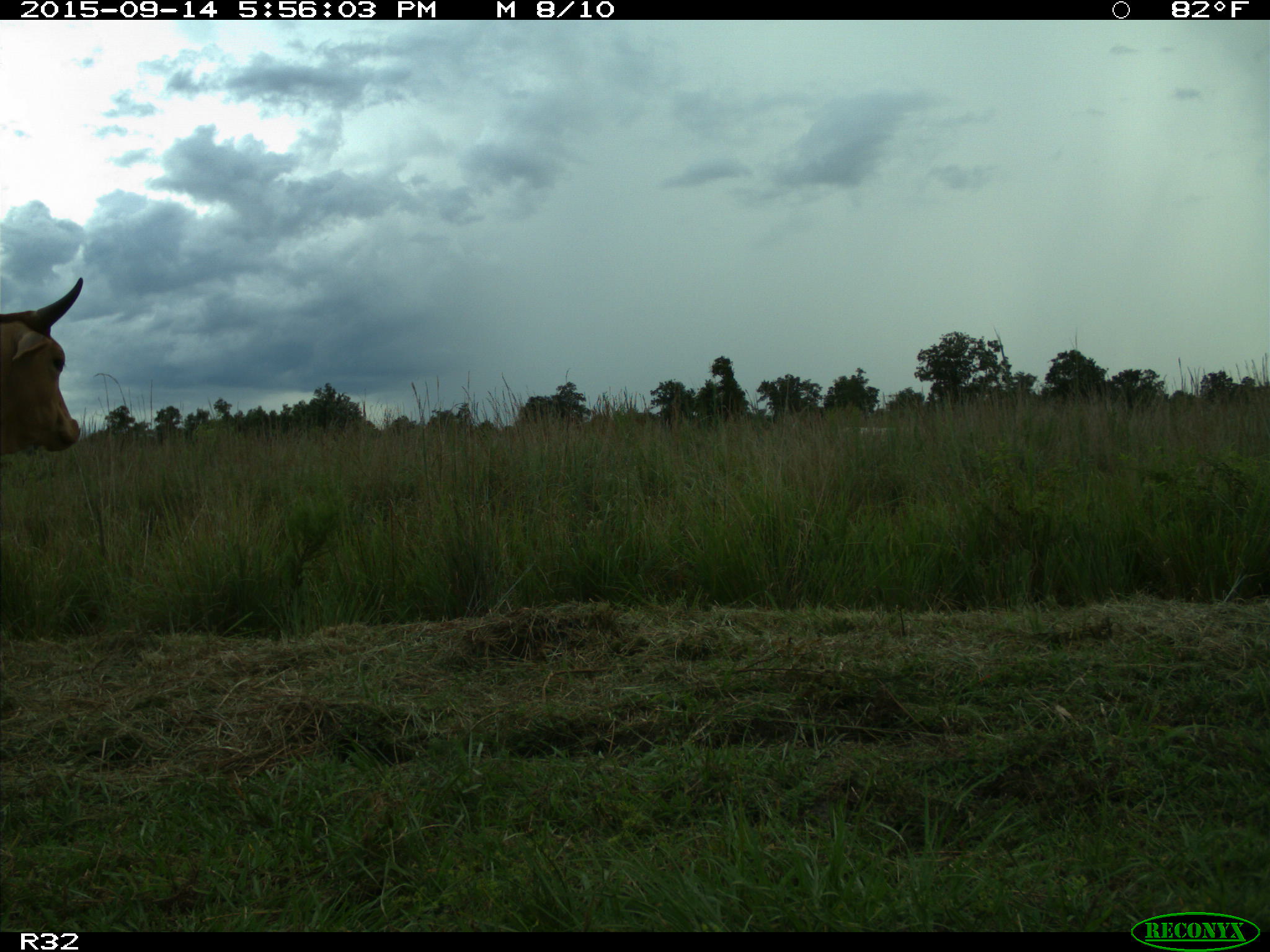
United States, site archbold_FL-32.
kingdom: Animalia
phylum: Chordata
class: Mammalia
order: Artiodactyla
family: Bovidae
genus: Bos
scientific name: Bos taurus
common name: domestic cow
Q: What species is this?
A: Bos taurus (domestic cow).